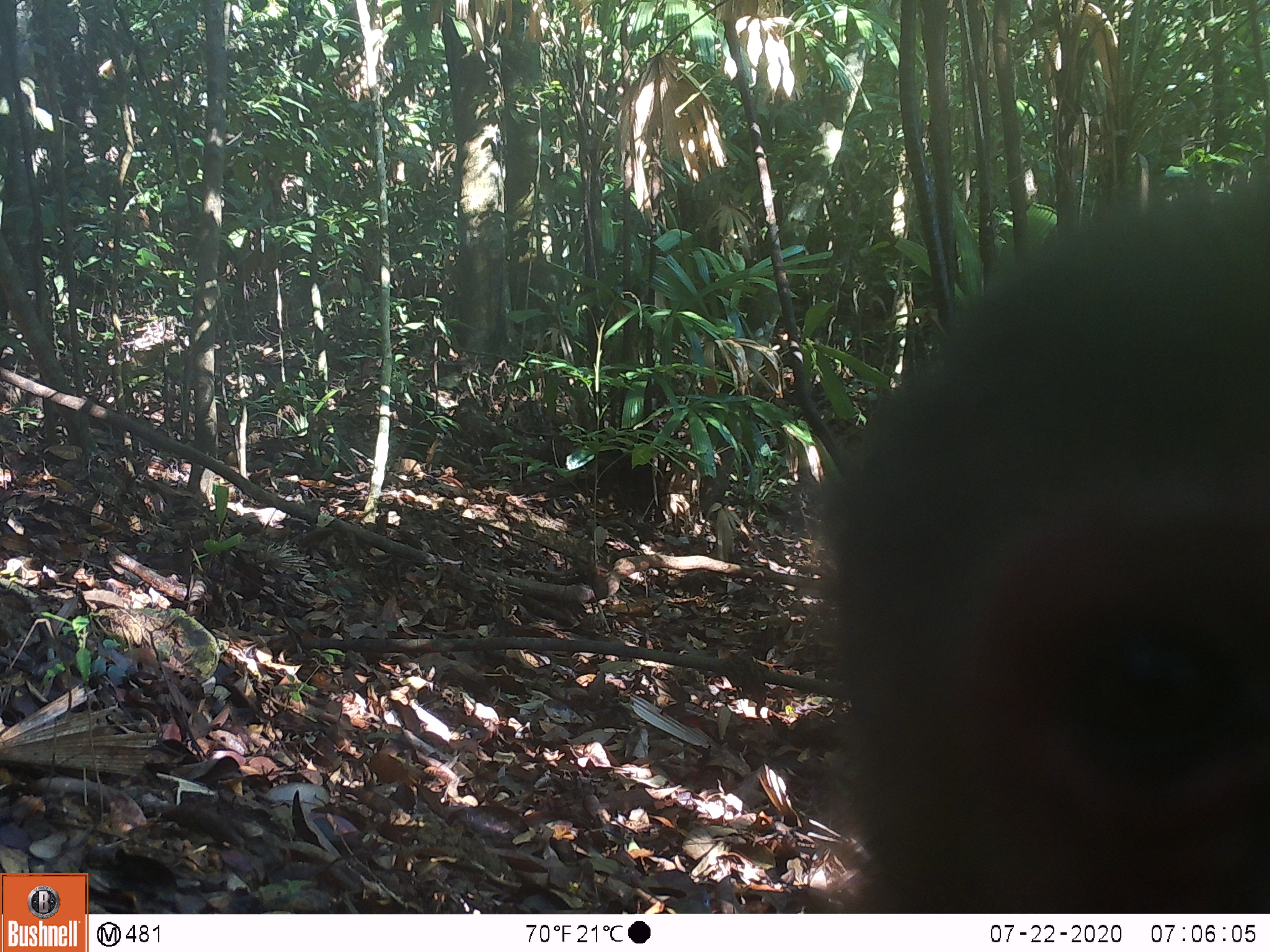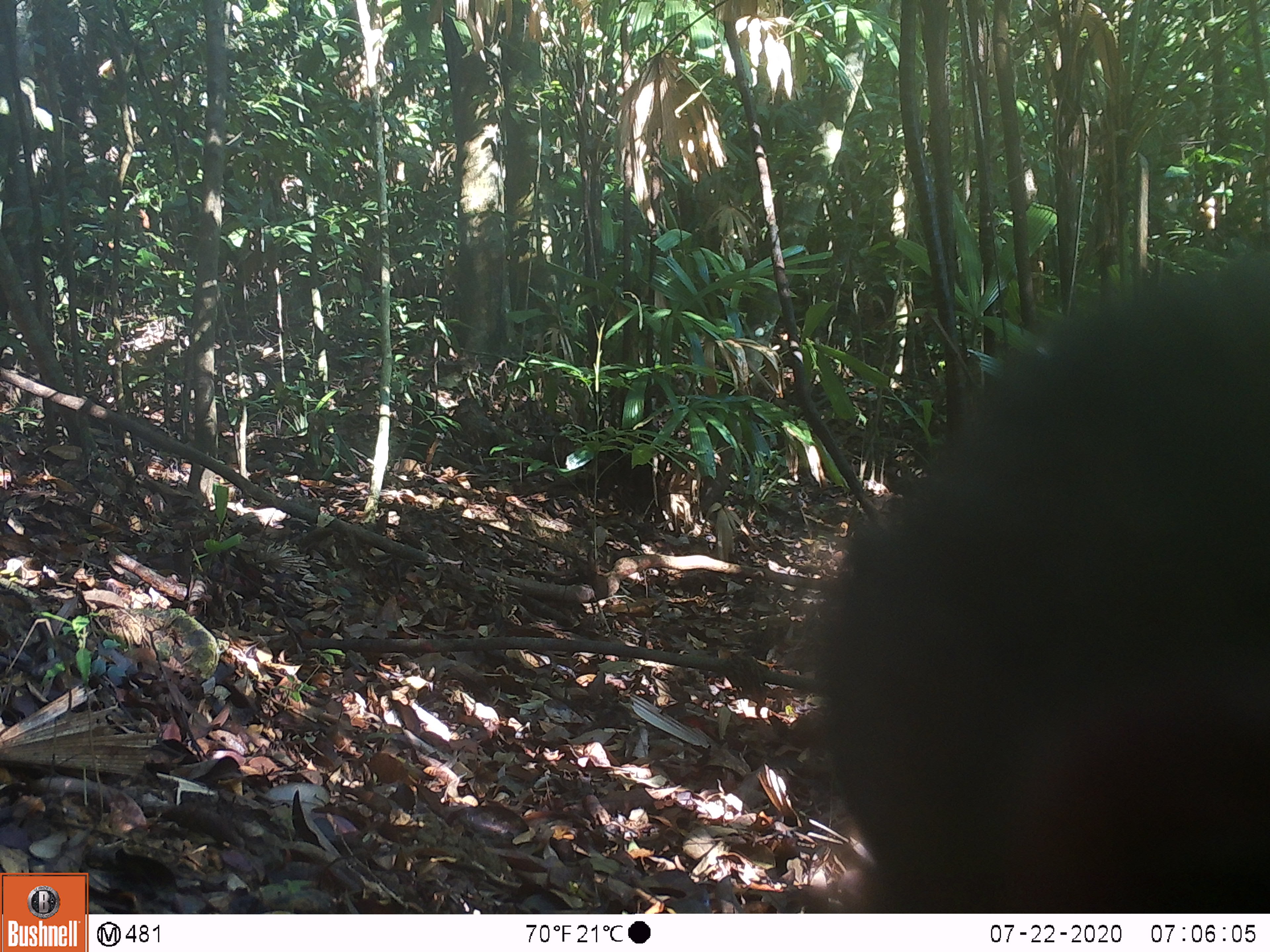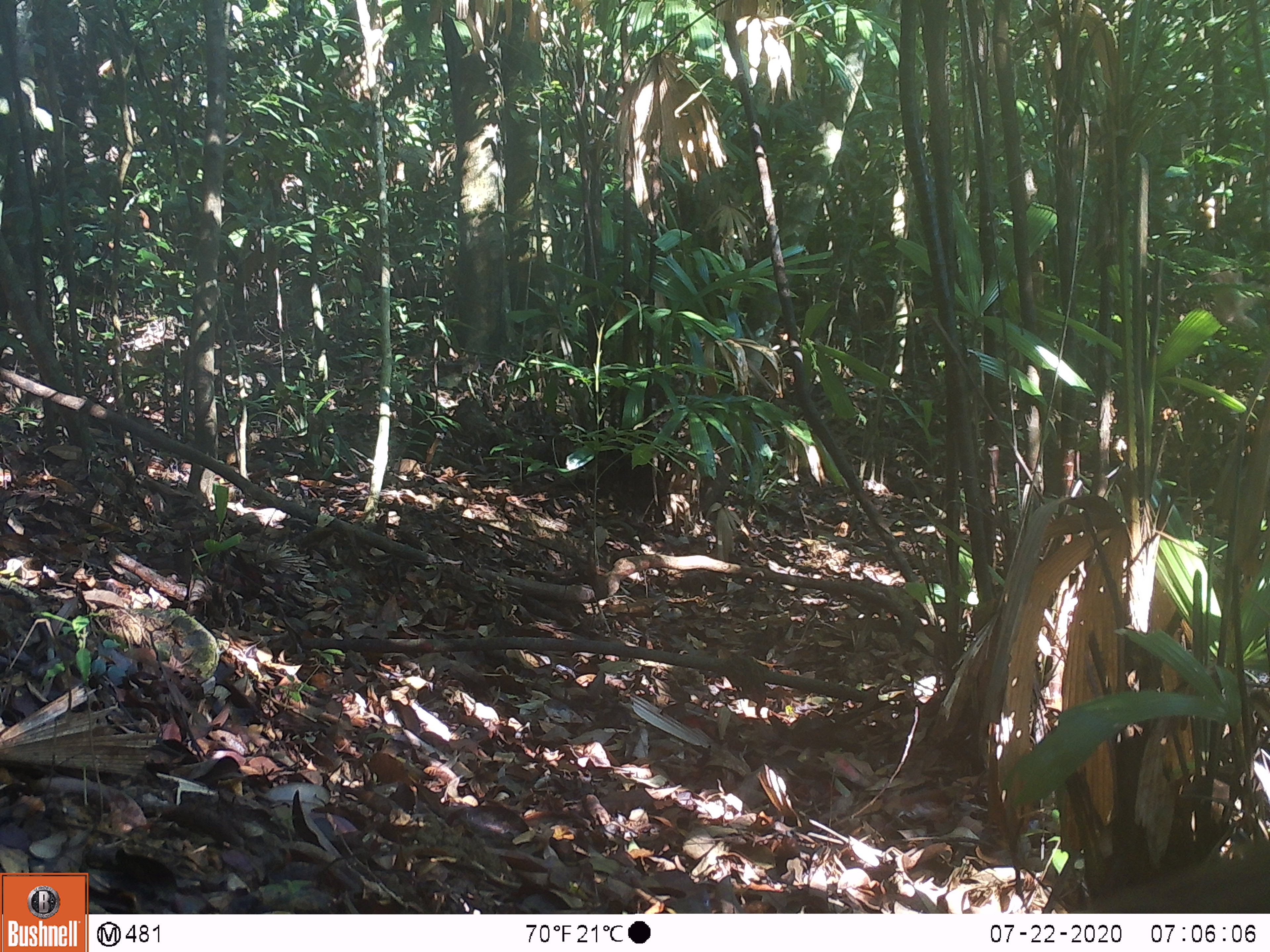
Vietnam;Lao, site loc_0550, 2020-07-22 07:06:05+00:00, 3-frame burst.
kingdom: Animalia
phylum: Chordata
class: Mammalia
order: Primates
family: Cercopithecidae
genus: Macaca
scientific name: Macaca arctoides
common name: stump-tailed macaque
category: stump tailed macaque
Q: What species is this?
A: Stump tailed macaque (stump-tailed macaque) (Macaca arctoides).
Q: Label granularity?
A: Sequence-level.